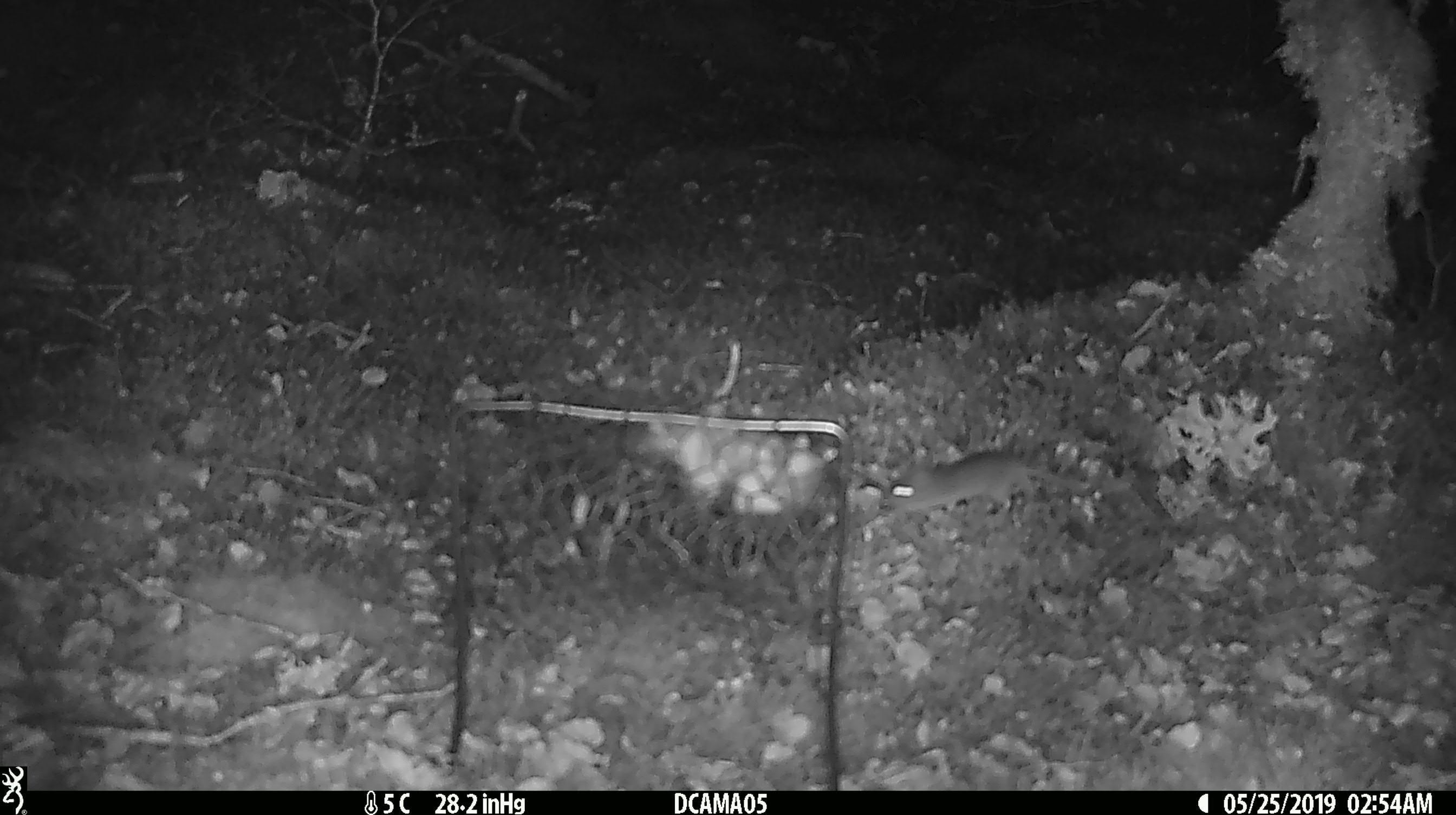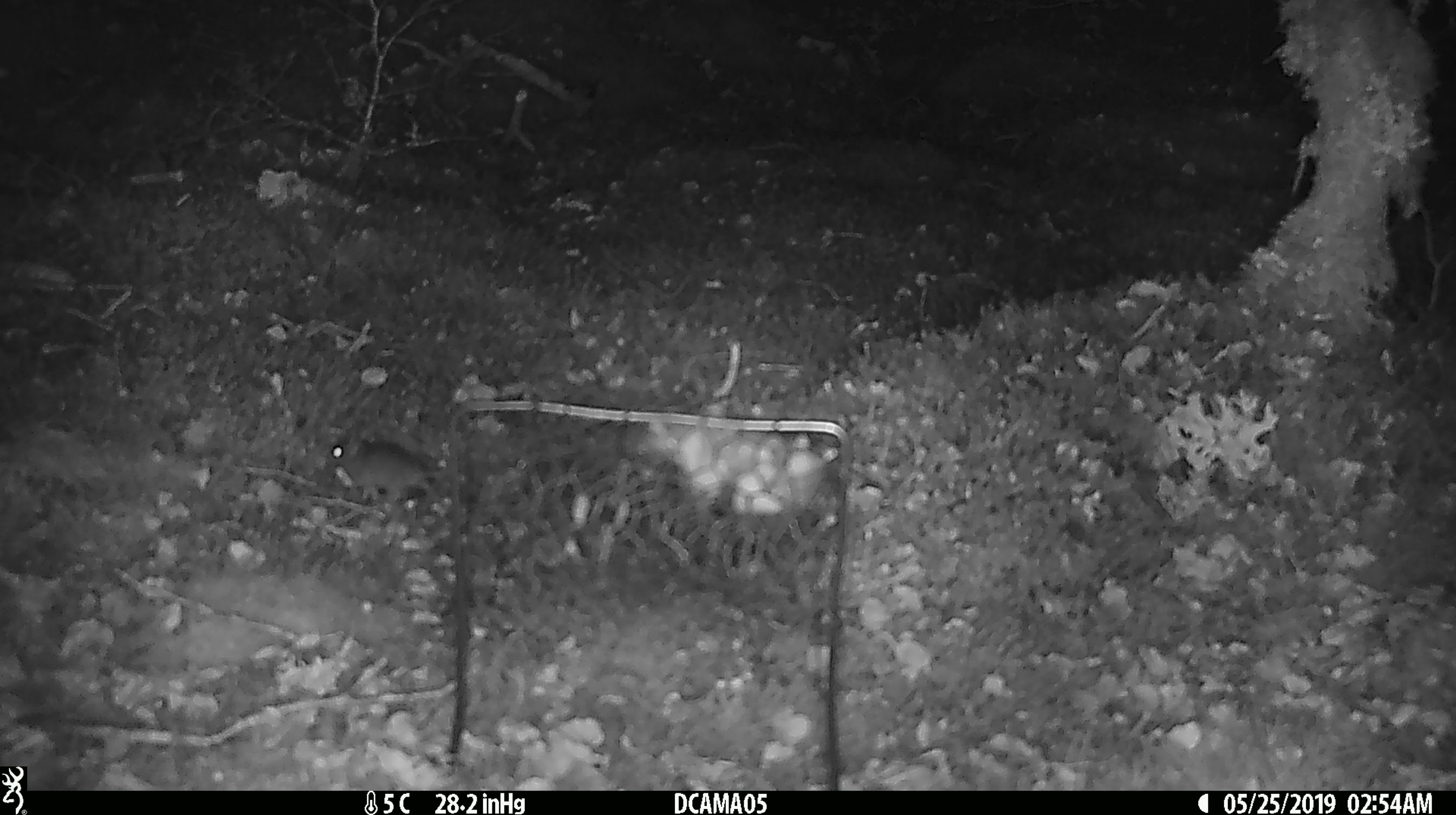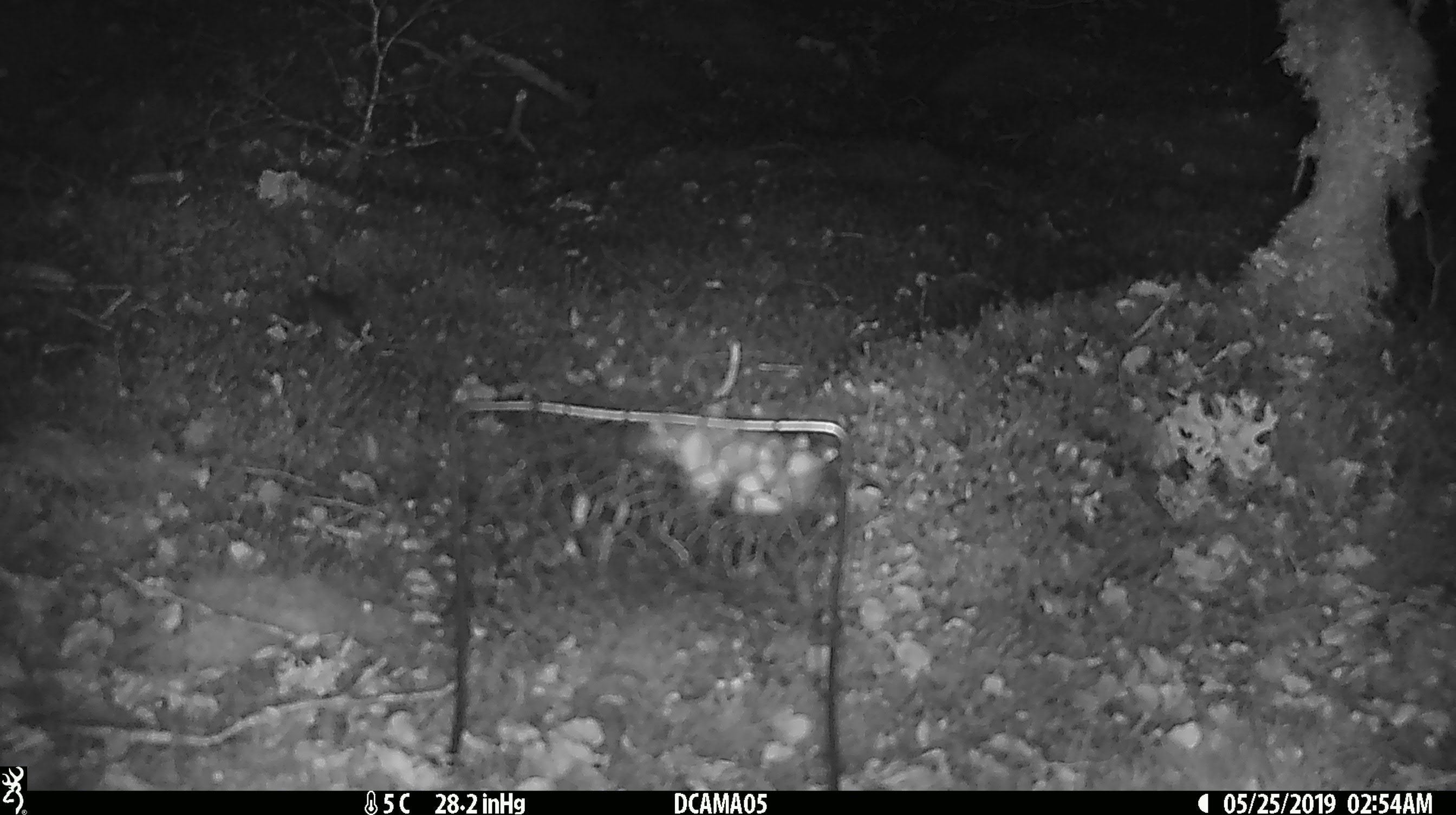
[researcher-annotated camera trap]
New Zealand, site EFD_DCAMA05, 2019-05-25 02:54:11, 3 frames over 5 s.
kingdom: Animalia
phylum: Chordata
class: Mammalia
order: Rodentia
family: Muridae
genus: Mus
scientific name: Mus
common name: mouse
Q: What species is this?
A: Mouse (Mus).